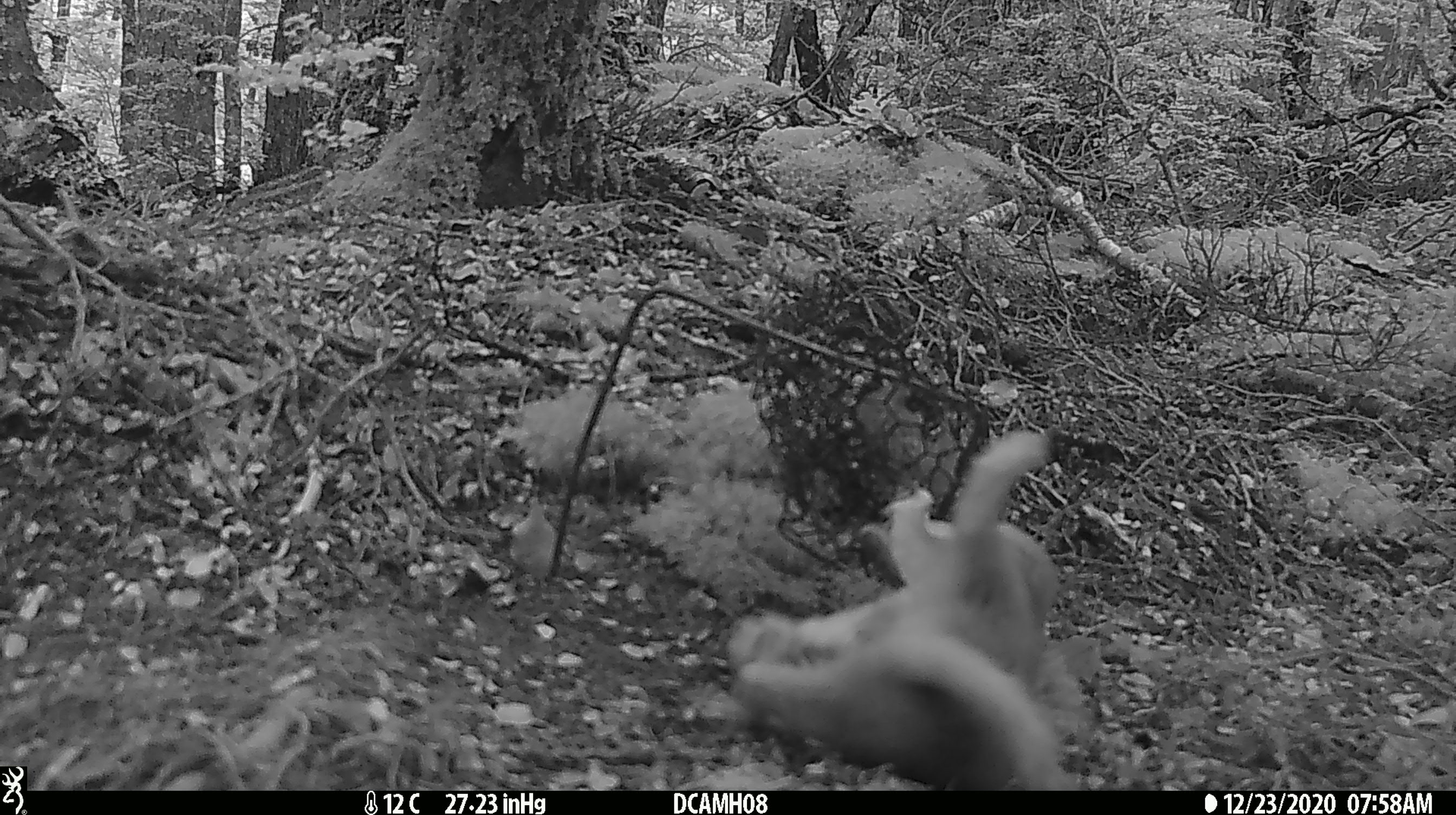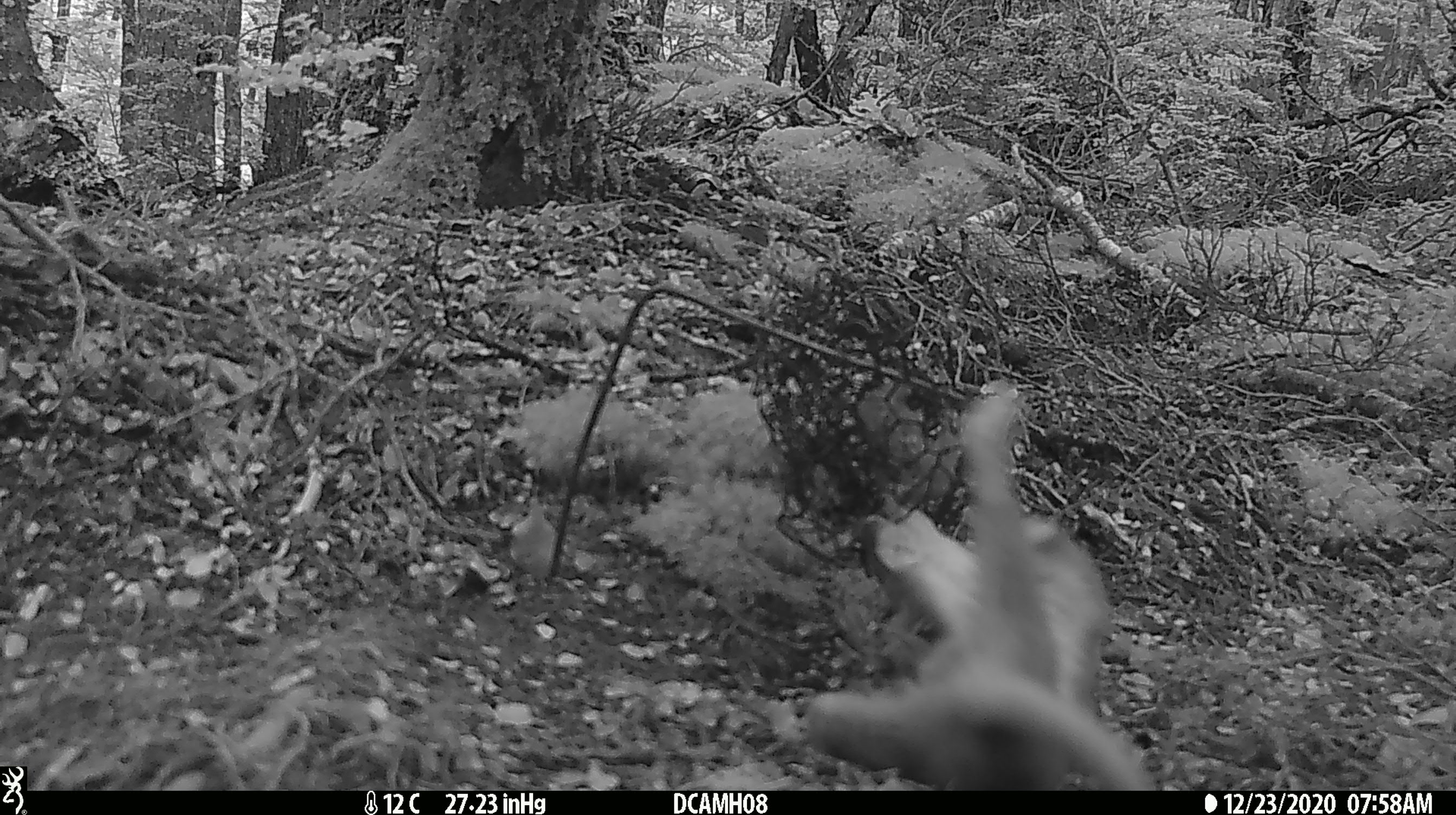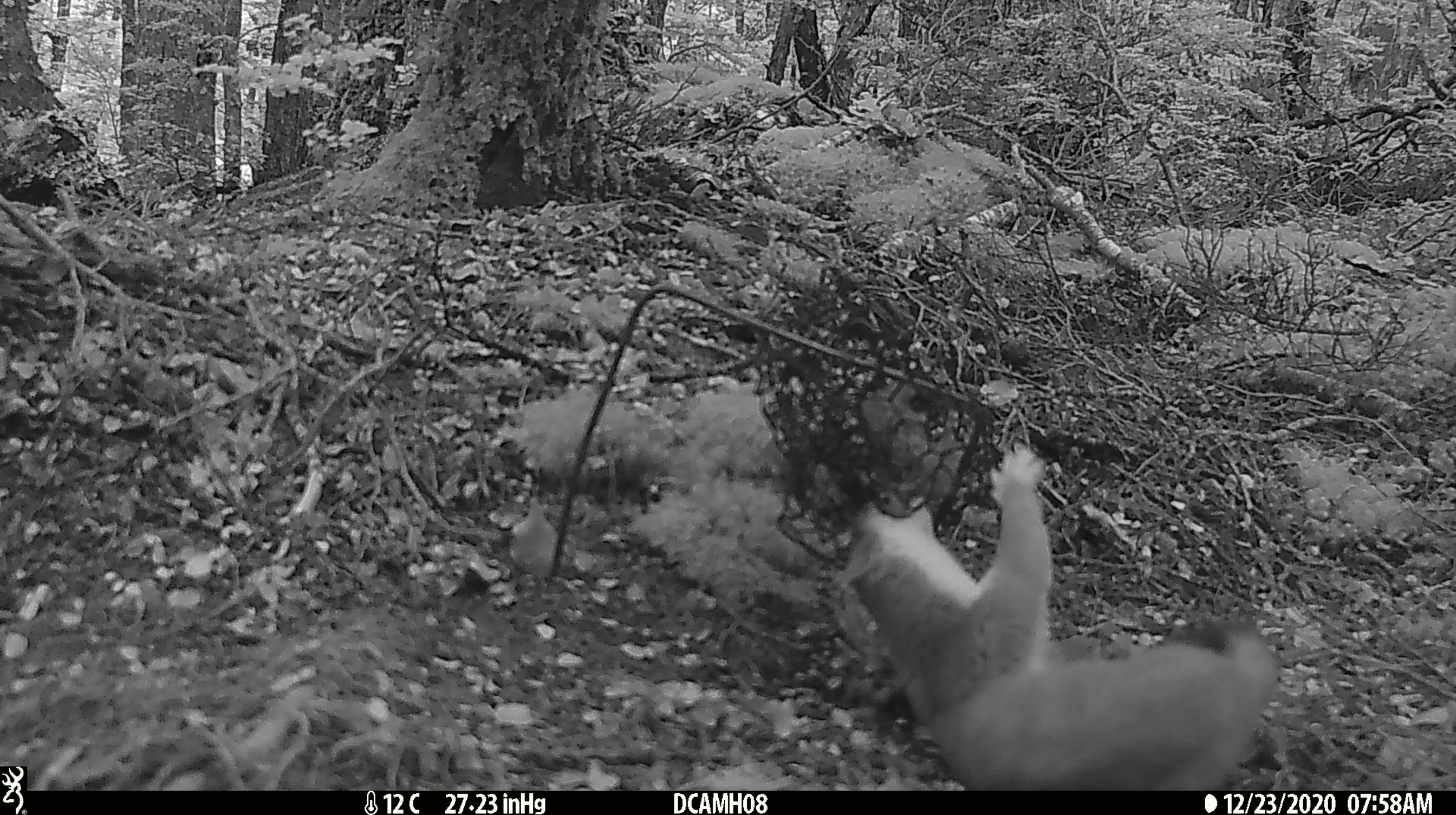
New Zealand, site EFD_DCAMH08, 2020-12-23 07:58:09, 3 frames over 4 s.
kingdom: Animalia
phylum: Chordata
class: Mammalia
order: Carnivora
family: Mustelidae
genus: Mustela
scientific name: Mustela erminea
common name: stoat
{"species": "stoat (Mustela erminea)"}